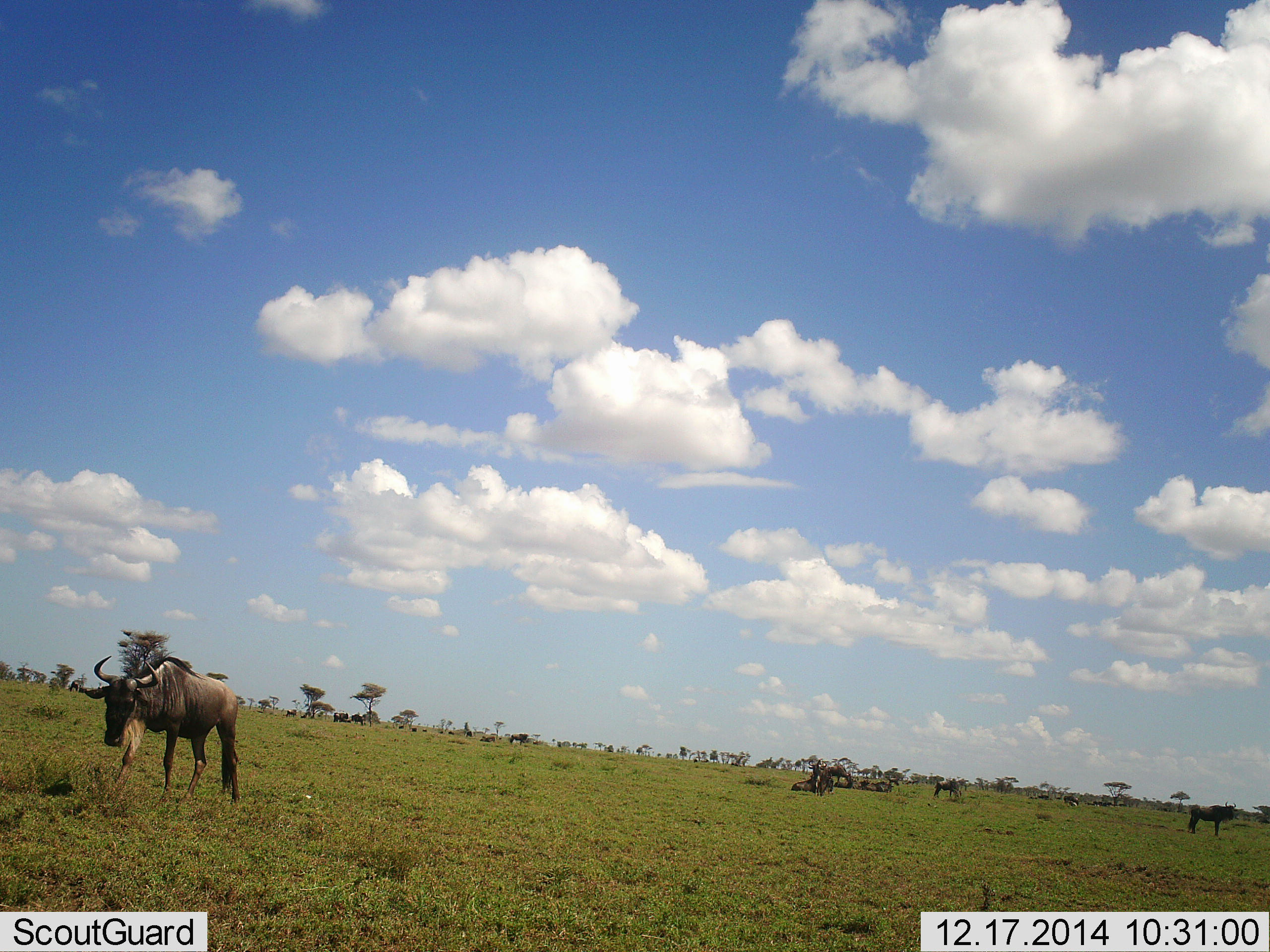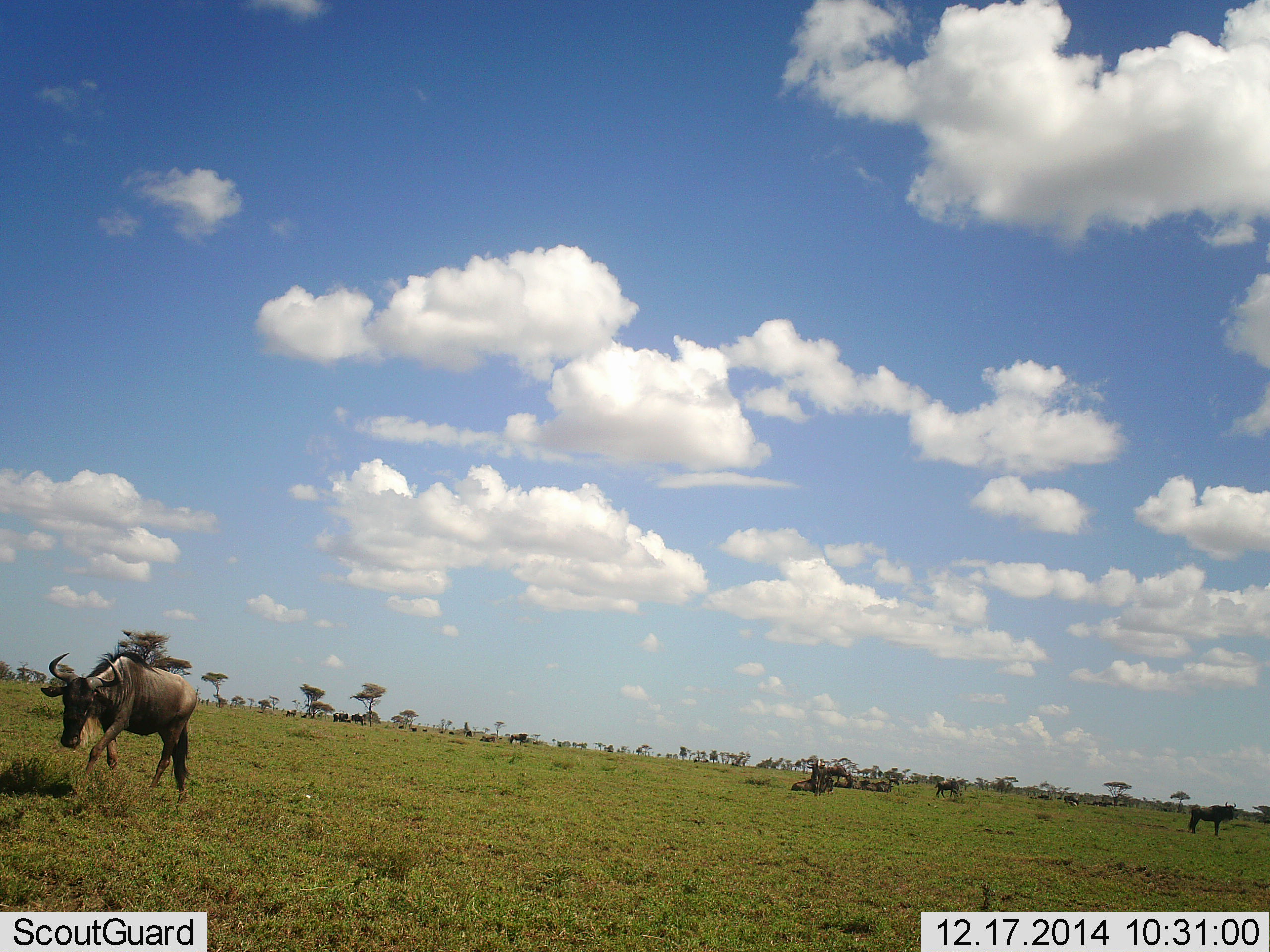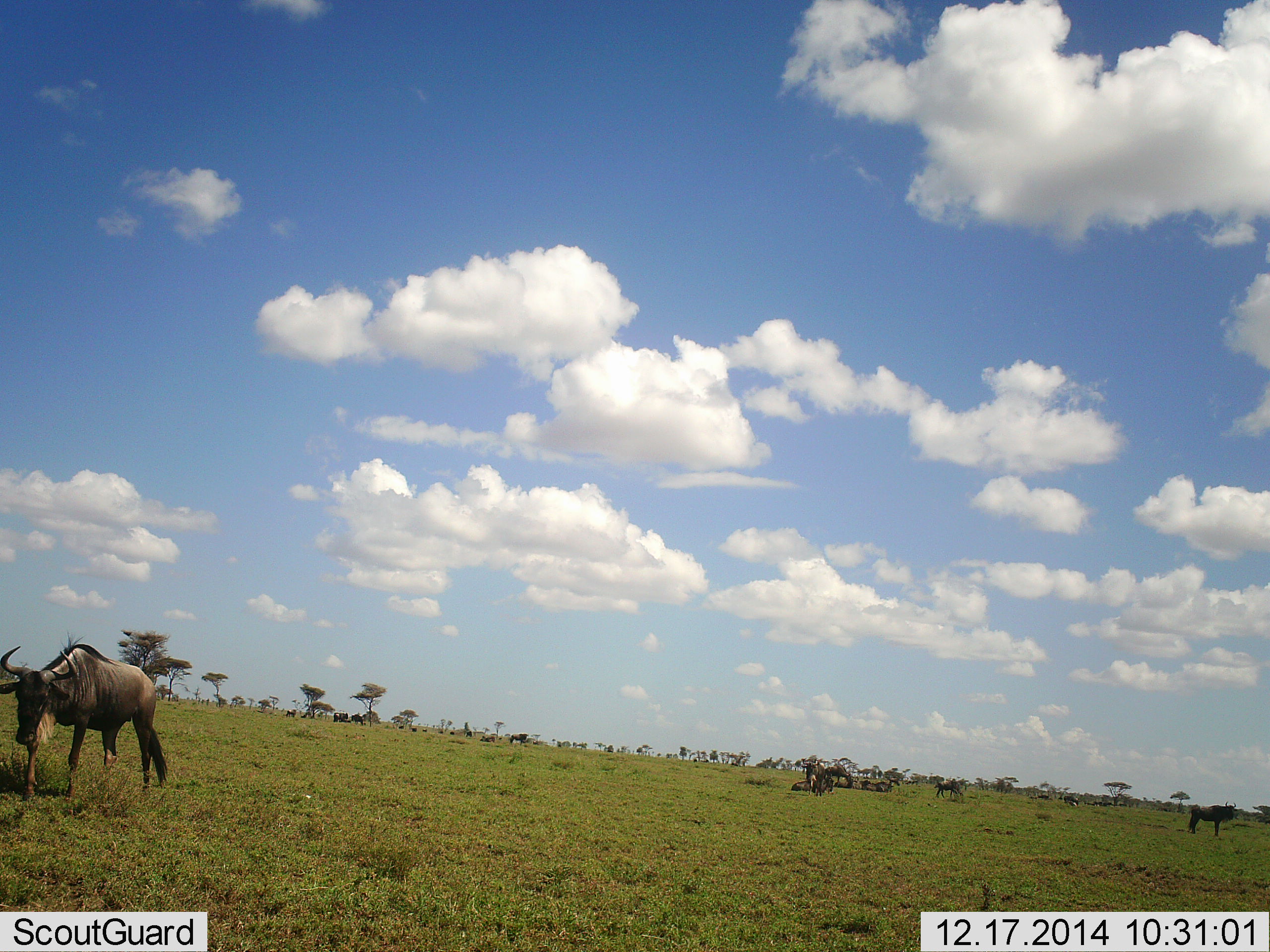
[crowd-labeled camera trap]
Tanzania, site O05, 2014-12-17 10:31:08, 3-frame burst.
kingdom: Animalia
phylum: Chordata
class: Mammalia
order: Artiodactyla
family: Bovidae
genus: Connochaetes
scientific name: Connochaetes taurinus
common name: blue wildebeest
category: wildebeest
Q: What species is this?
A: Wildebeest (blue wildebeest) (Connochaetes taurinus).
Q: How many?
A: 9.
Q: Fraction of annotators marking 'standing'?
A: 90%.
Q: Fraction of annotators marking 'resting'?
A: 40%.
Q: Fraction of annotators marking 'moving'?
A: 100%.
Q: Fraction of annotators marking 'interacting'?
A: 0%.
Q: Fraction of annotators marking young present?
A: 0%.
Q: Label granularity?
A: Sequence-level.